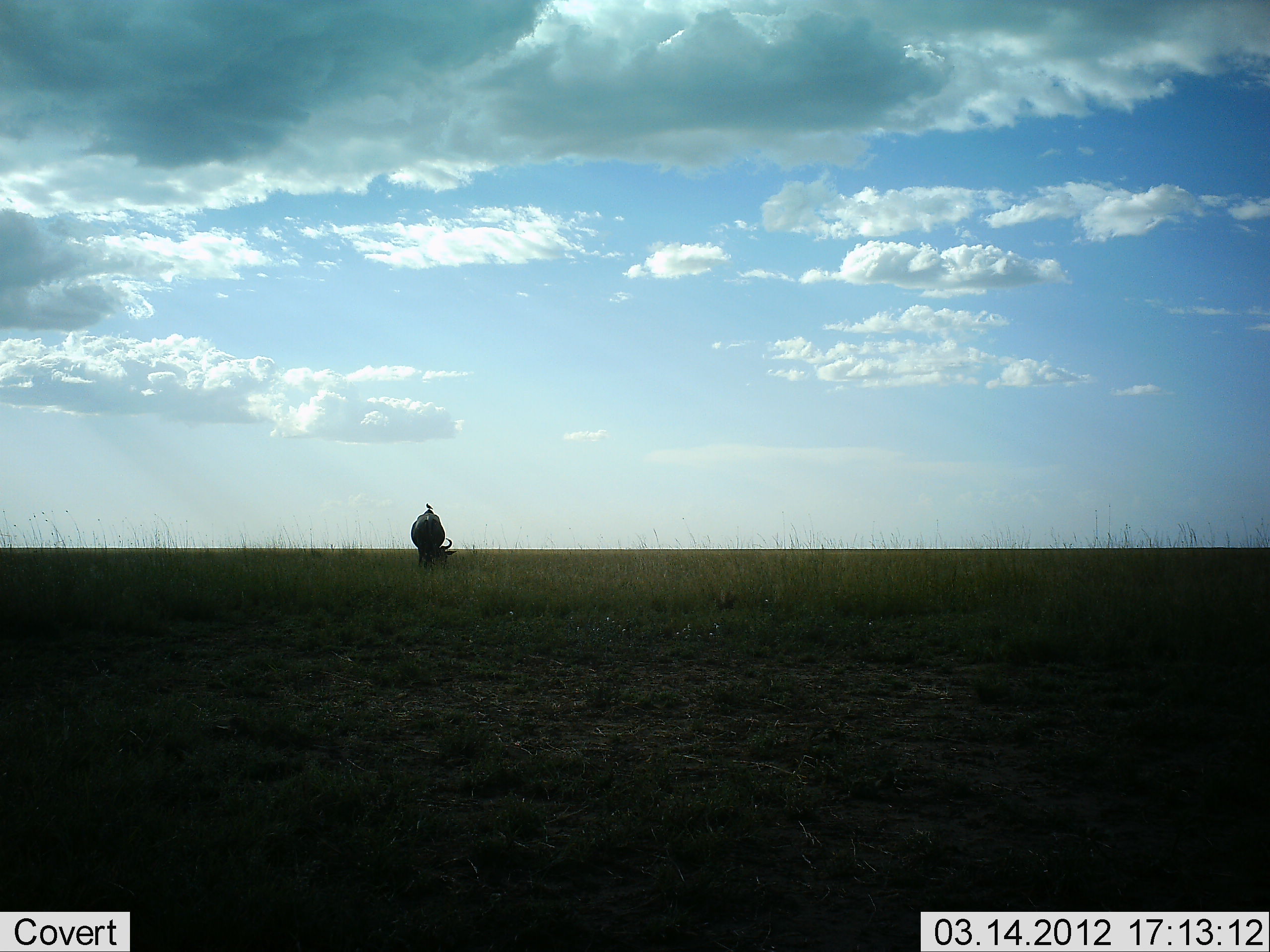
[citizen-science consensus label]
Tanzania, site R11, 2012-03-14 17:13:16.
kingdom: Animalia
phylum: Chordata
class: Mammalia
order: Artiodactyla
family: Bovidae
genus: Connochaetes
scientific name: Connochaetes taurinus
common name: blue wildebeest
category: wildebeest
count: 1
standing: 29%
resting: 0%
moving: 7%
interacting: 0%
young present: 0%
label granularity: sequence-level